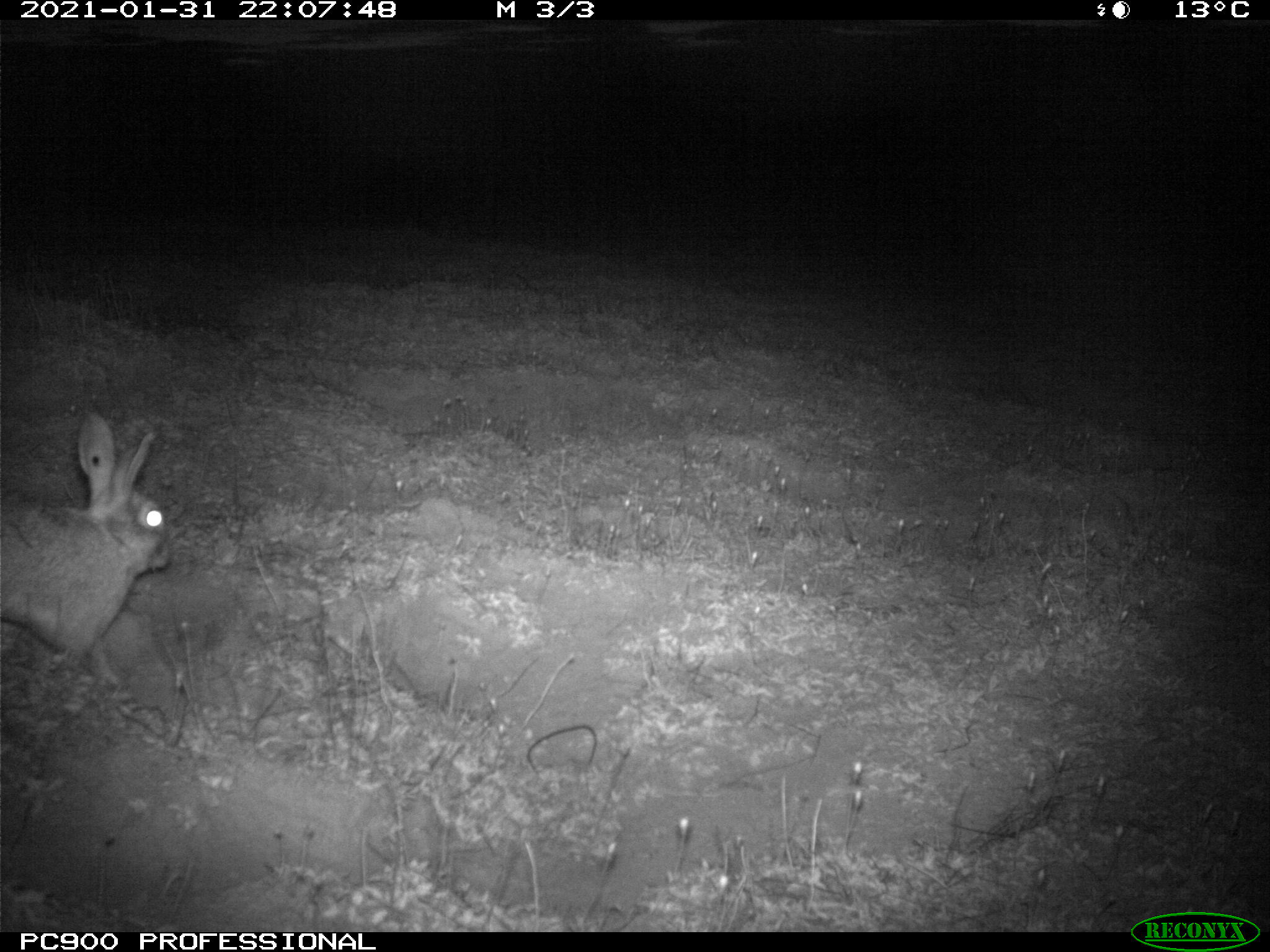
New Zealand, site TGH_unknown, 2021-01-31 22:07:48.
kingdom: Animalia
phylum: Chordata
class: Mammalia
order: Lagomorpha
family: Leporidae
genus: Oryctolagus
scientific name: Oryctolagus cuniculus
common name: european rabbit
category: rabbit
Rabbit (european rabbit) (Oryctolagus cuniculus).